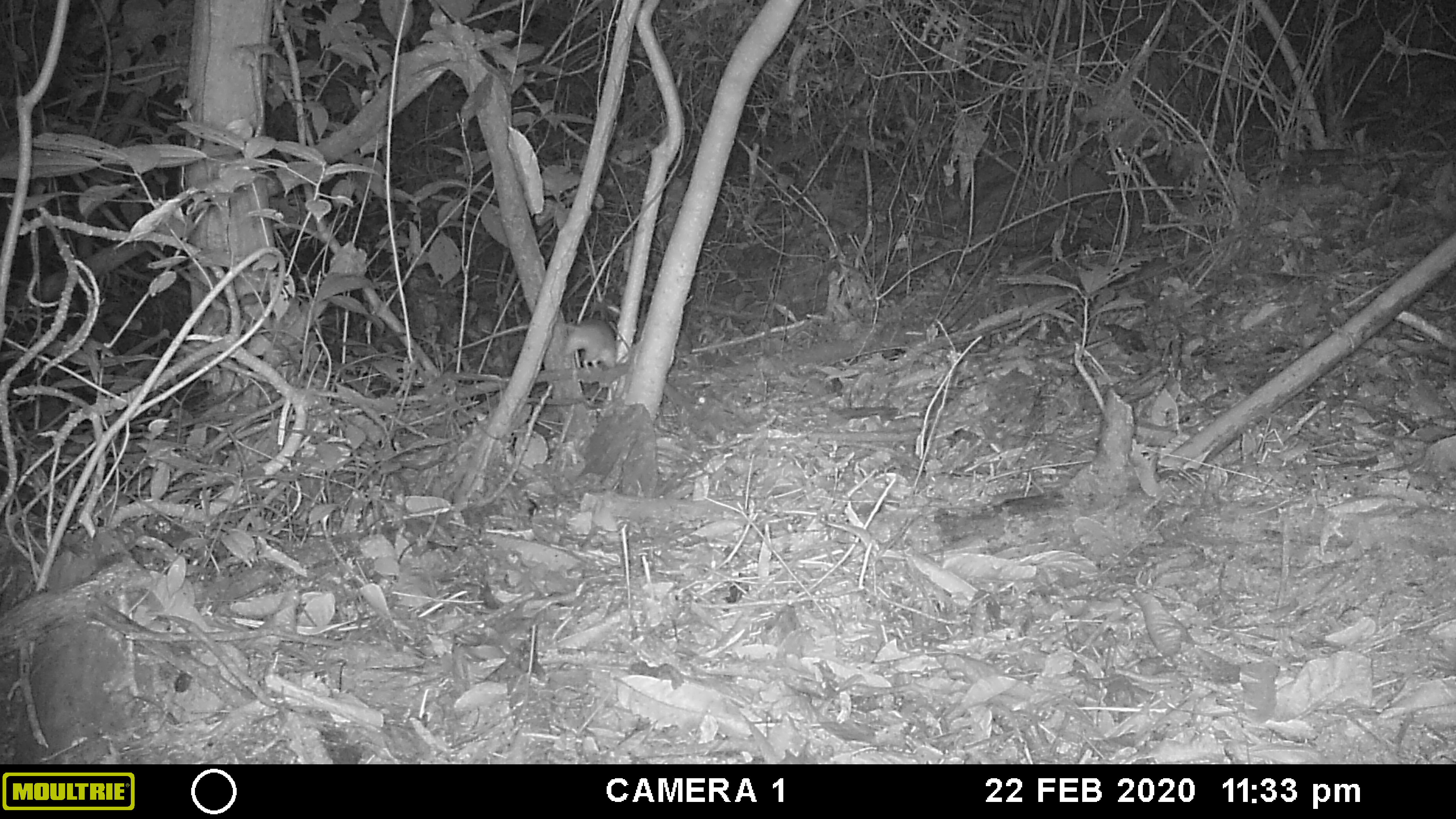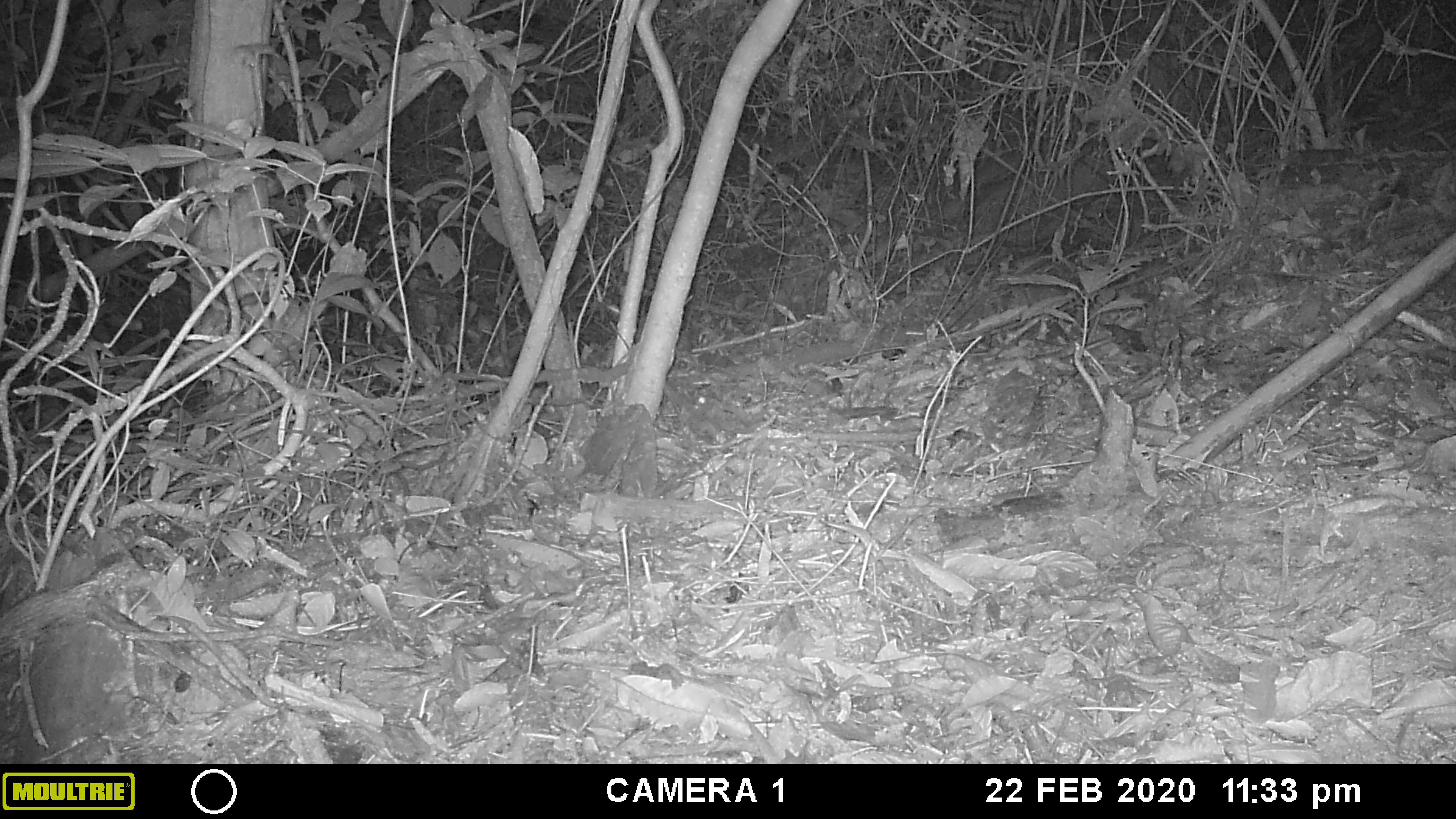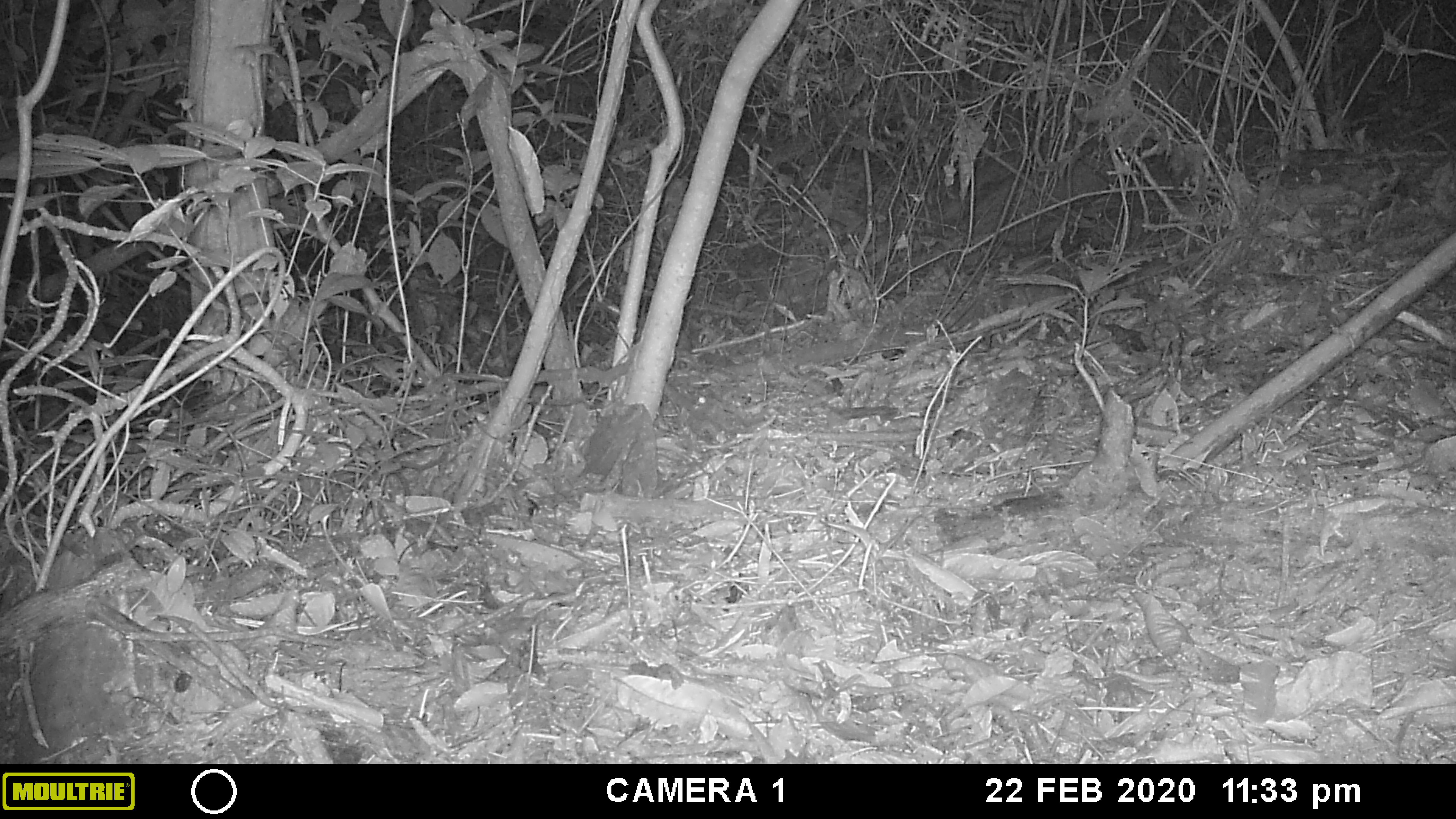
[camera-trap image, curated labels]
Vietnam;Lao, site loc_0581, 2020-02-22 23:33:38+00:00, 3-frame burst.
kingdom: Animalia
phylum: Chordata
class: Mammalia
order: Rodentia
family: Muridae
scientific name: Muridae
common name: old-world mice and rats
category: unidentified murid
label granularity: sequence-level